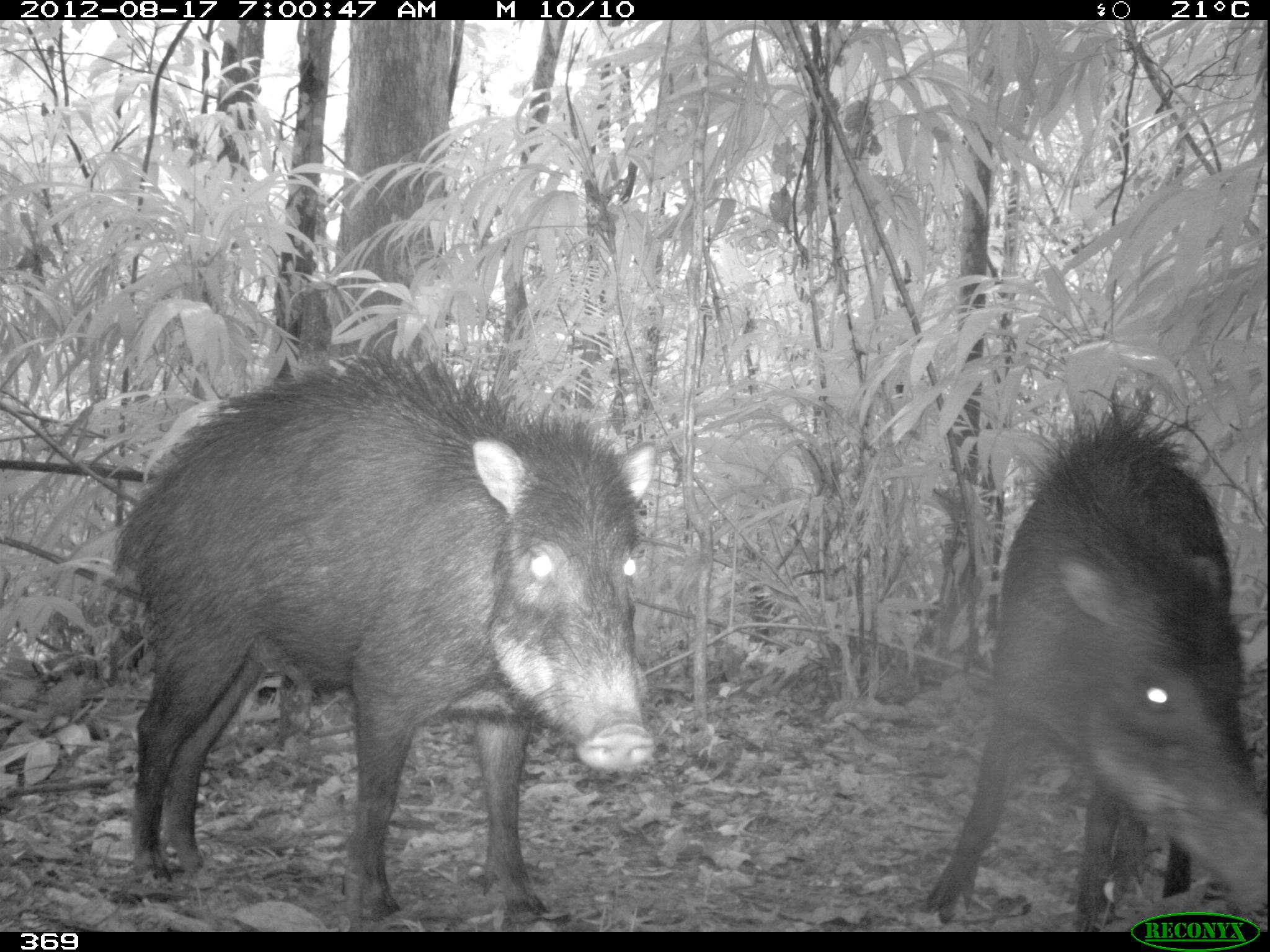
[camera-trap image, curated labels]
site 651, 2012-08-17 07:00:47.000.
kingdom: Animalia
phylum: Chordata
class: Mammalia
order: Artiodactyla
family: Tayassuidae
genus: Tayassu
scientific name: Tayassu pecari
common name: white-lipped peccary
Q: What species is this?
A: Tayassu pecari (white-lipped peccary).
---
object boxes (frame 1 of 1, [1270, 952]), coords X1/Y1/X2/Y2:
tayassu pecari: 108/344/657/919; 921/392/1264/930